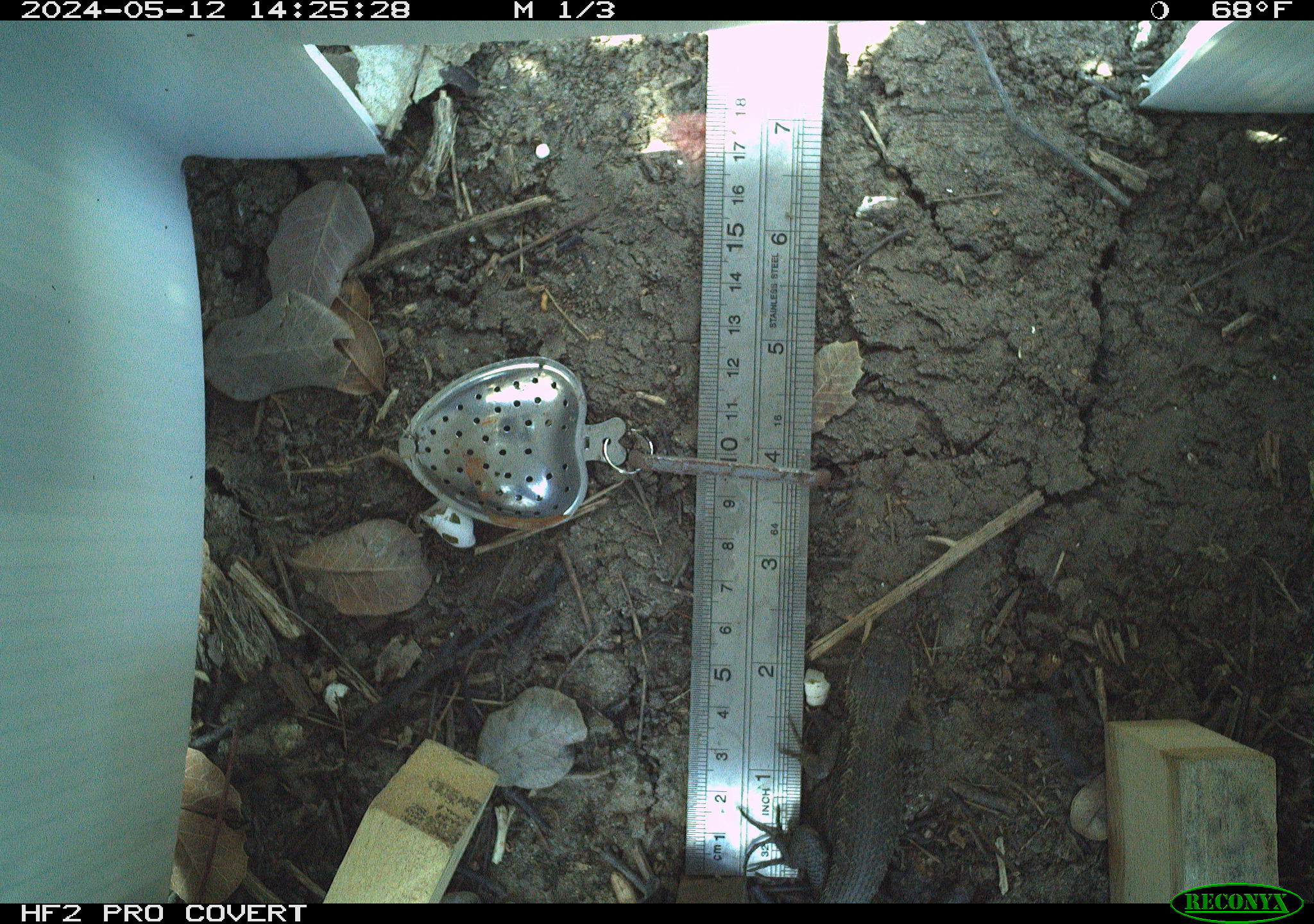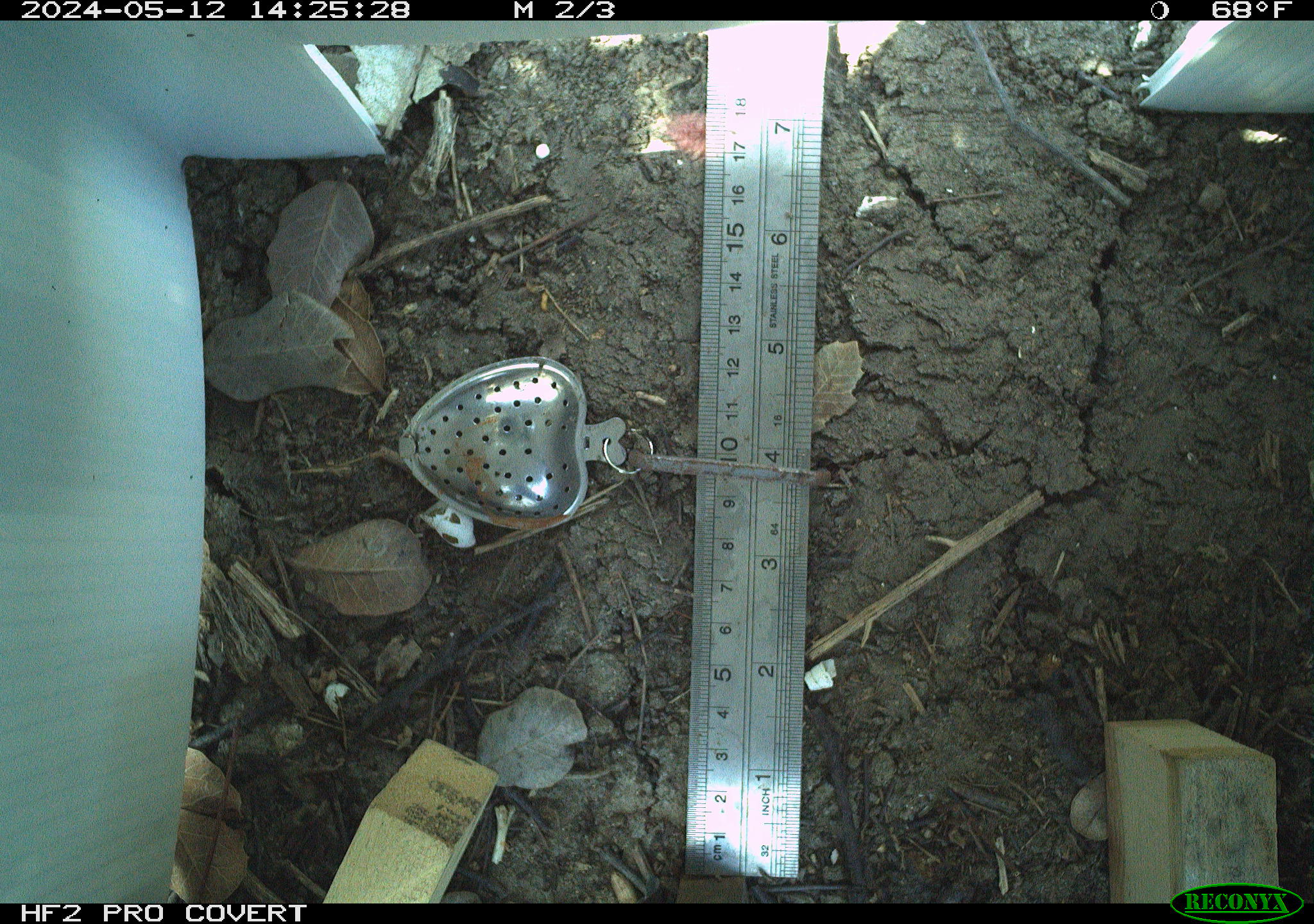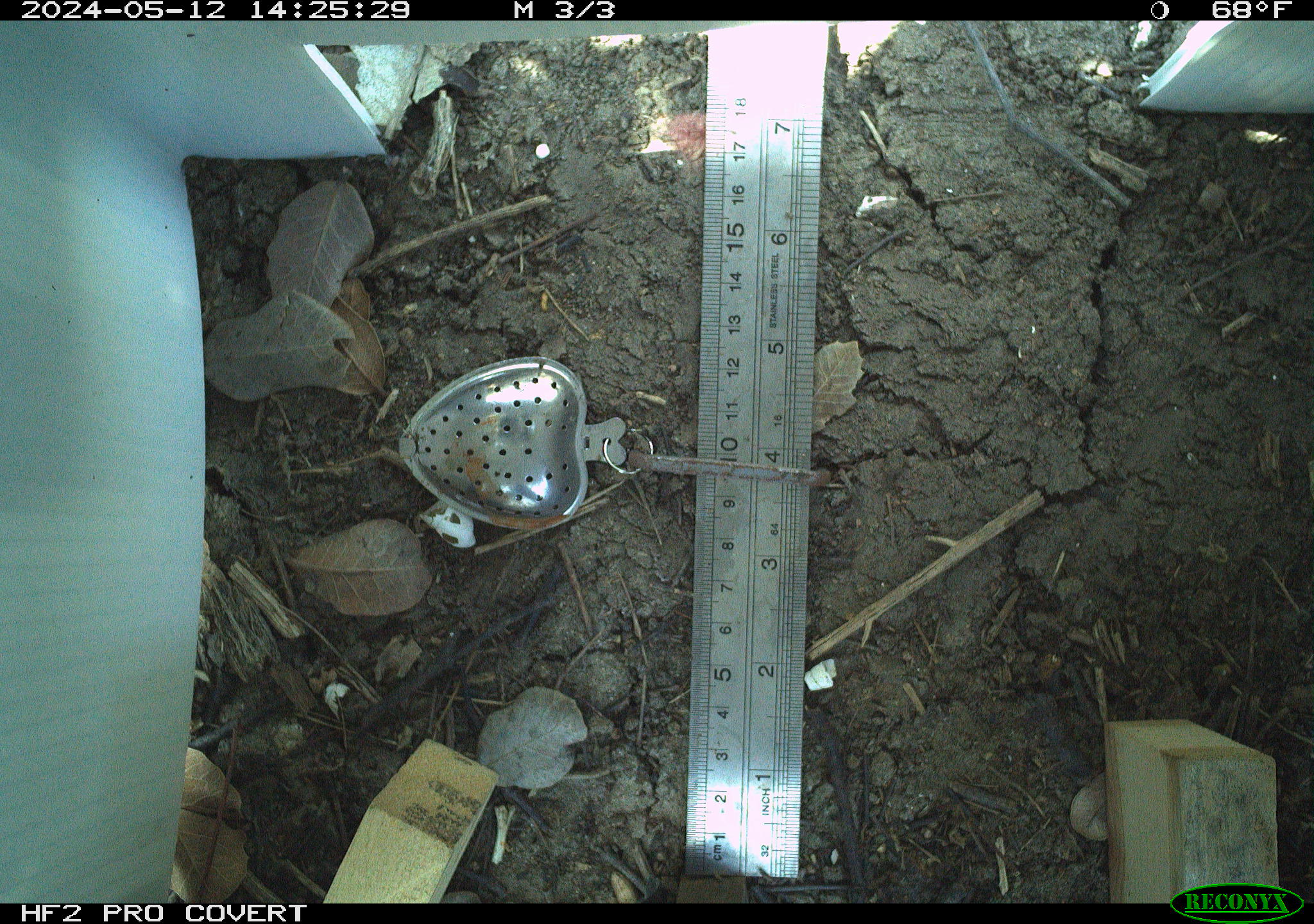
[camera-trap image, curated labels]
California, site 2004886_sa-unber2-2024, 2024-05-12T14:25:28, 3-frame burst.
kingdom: Animalia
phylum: Chordata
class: Reptilia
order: Squamata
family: Phrynosomatidae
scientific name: Phrynosomatidae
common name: phrynosomatid lizards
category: phrynosomatidae family